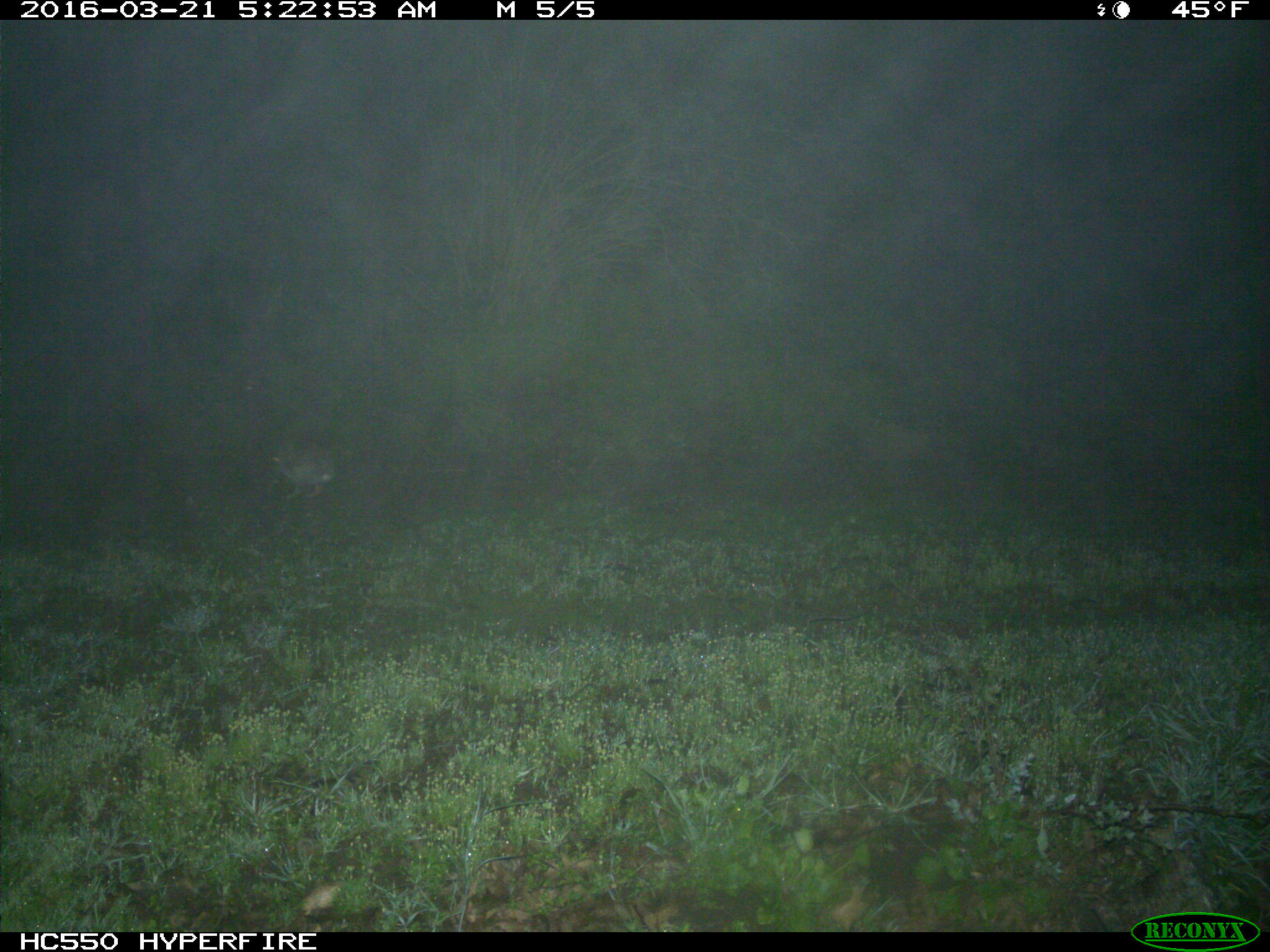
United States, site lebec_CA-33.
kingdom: Animalia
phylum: Chordata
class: Mammalia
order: Lagomorpha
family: Leporidae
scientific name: Leporidae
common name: rabbits and hares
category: unidentified rabbit